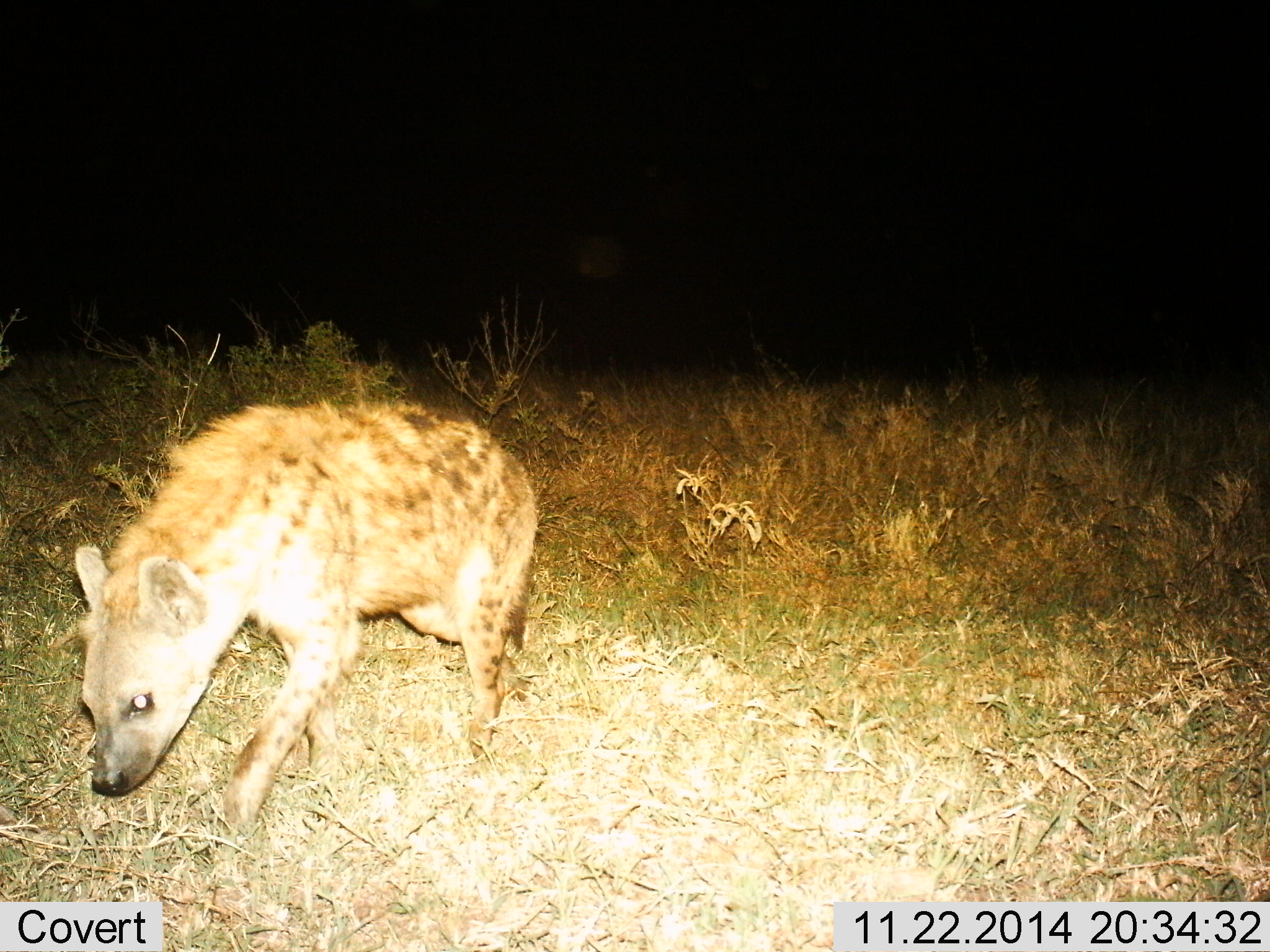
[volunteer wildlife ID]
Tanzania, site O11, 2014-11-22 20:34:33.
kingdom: Animalia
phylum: Chordata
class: Mammalia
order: Carnivora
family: Hyaenidae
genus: Crocuta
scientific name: Crocuta crocuta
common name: spotted hyena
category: hyenaspotted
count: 1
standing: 10%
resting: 0%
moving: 100%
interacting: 0%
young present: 0%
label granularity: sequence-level